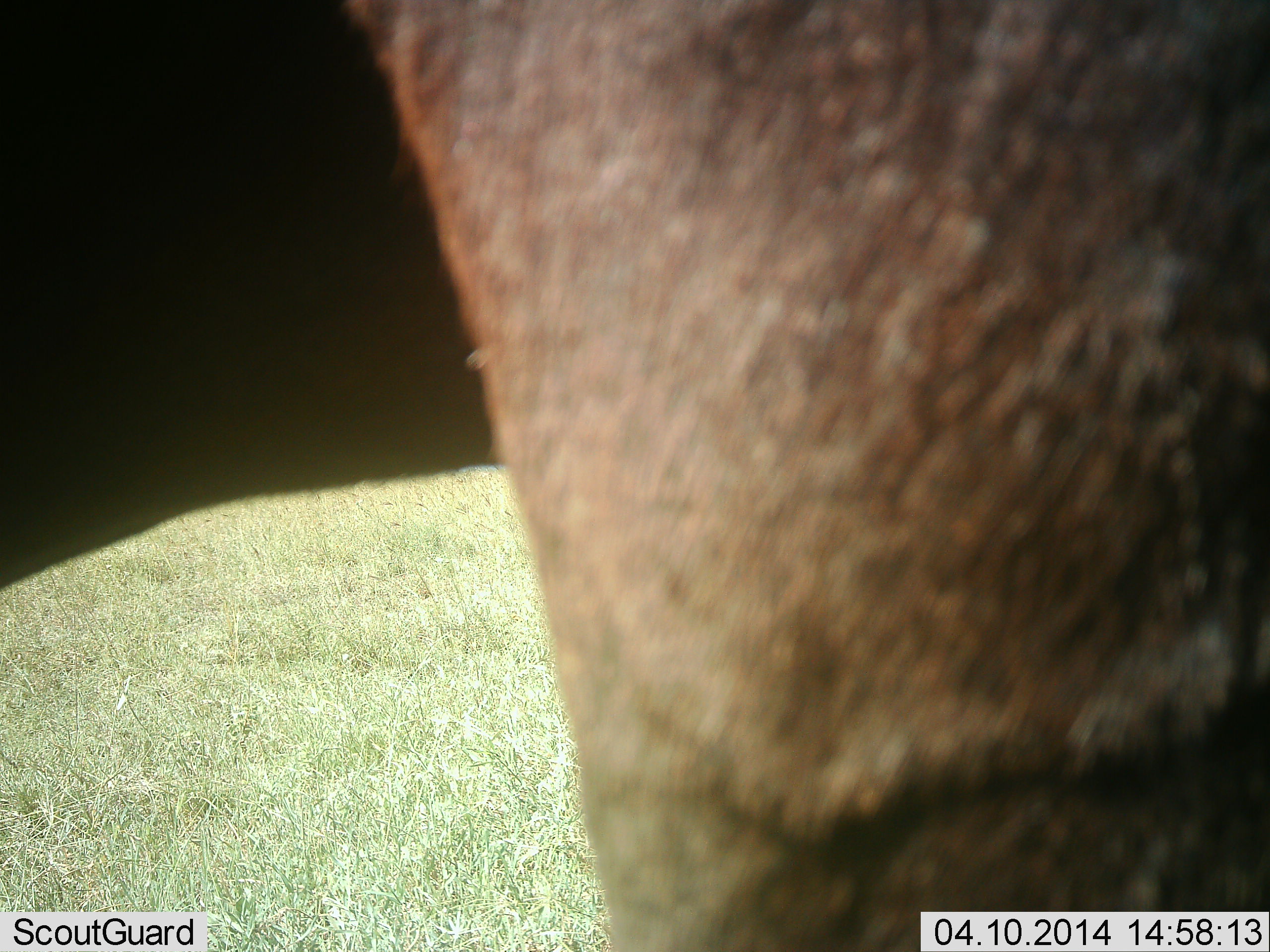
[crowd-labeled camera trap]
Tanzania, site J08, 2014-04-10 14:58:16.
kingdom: Animalia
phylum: Chordata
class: Mammalia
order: Artiodactyla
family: Bovidae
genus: Connochaetes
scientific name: Connochaetes taurinus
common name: blue wildebeest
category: wildebeest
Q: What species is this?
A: Wildebeest (blue wildebeest) (Connochaetes taurinus).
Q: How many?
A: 1.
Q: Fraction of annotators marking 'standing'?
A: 100%.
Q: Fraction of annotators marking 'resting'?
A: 0%.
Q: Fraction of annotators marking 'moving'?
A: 0%.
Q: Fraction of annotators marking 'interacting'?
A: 0%.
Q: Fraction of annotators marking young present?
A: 0%.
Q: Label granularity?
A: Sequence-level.